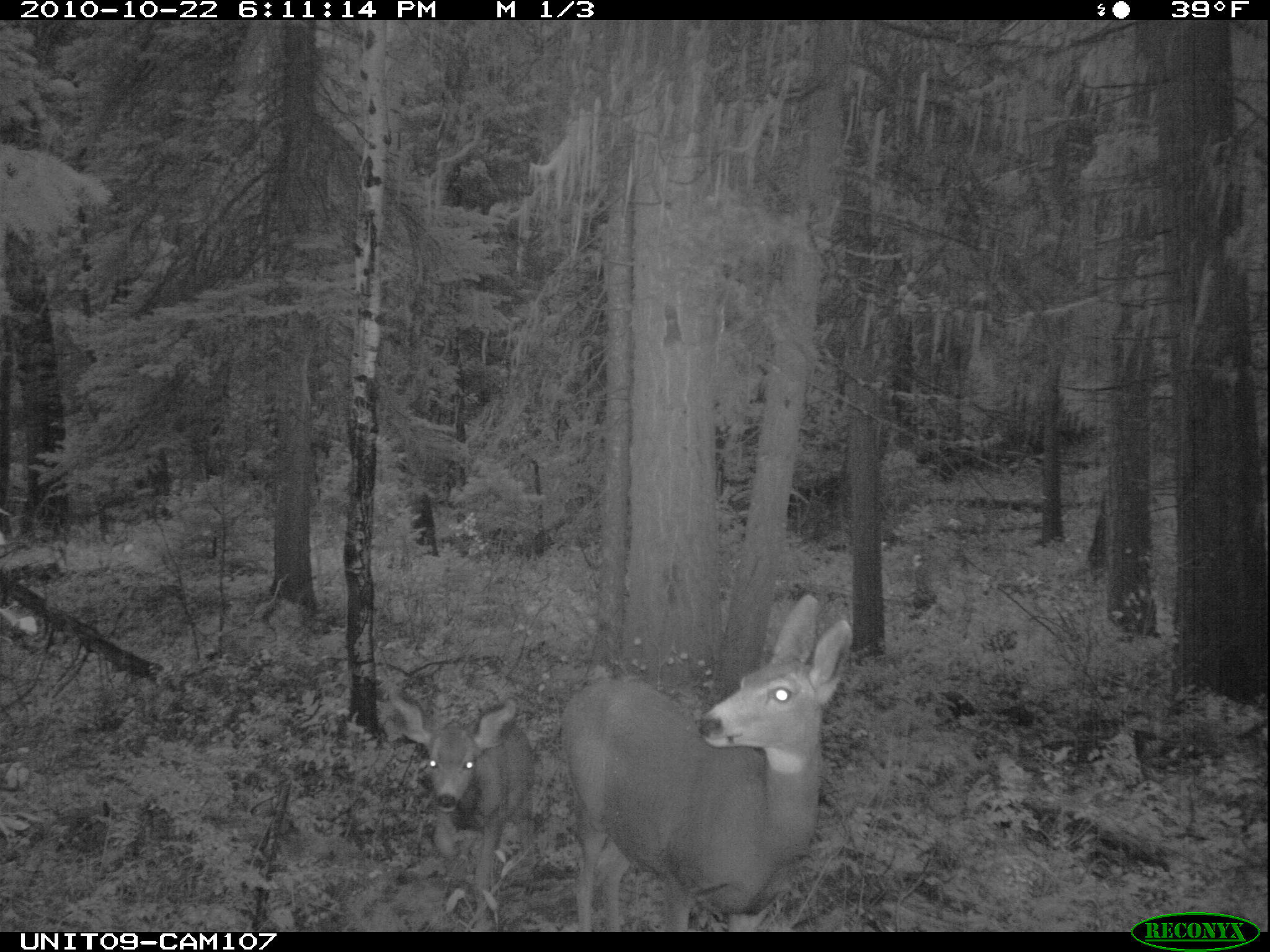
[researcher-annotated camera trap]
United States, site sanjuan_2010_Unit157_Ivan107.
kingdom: Animalia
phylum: Chordata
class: Mammalia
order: Artiodactyla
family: Cervidae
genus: Odocoileus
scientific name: Odocoileus hemionus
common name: mule deer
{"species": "Odocoileus hemionus (mule deer)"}